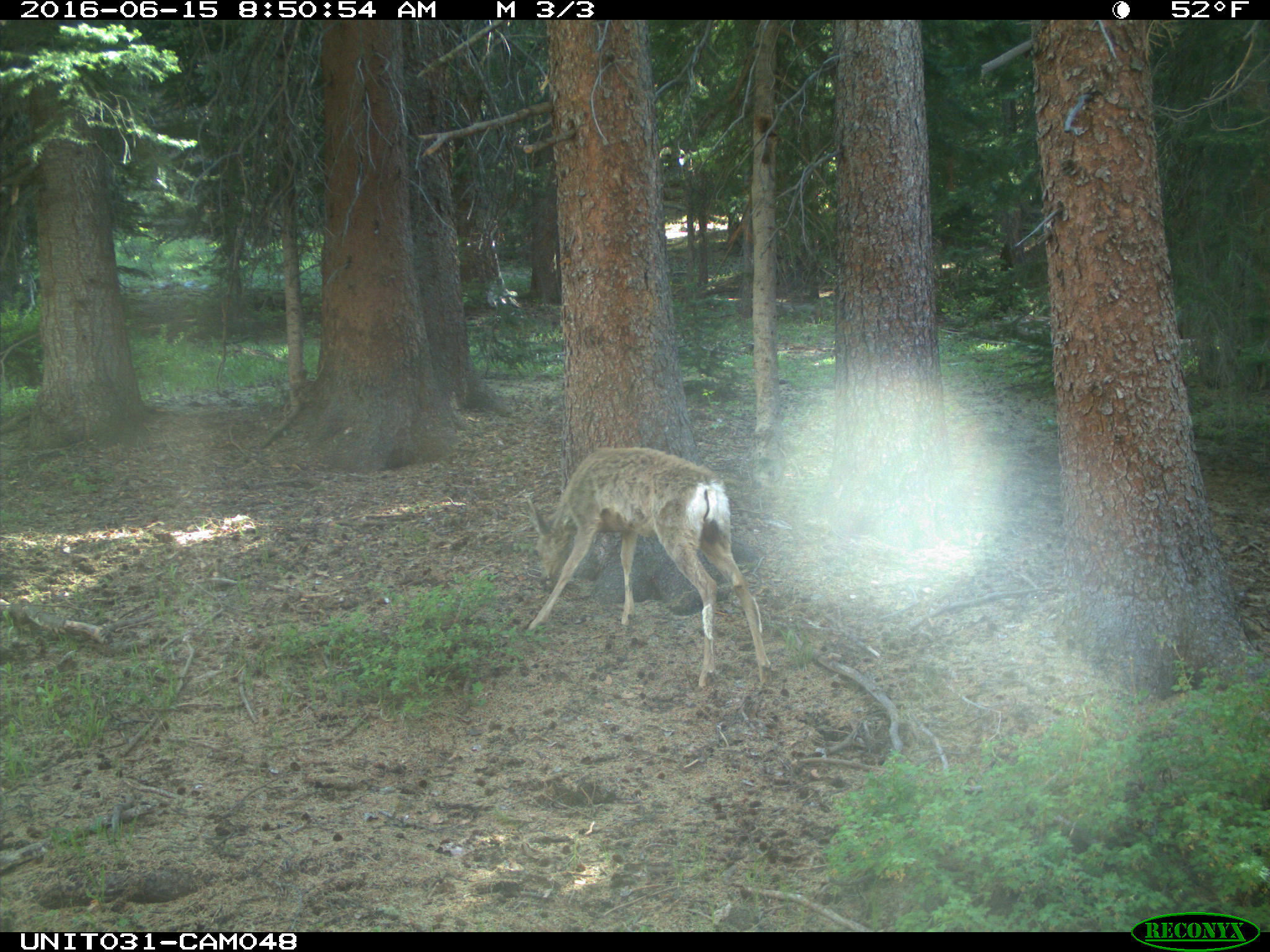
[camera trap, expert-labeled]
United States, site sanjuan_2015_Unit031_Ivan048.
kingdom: Animalia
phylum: Chordata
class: Mammalia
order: Artiodactyla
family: Cervidae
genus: Odocoileus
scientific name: Odocoileus hemionus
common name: mule deer